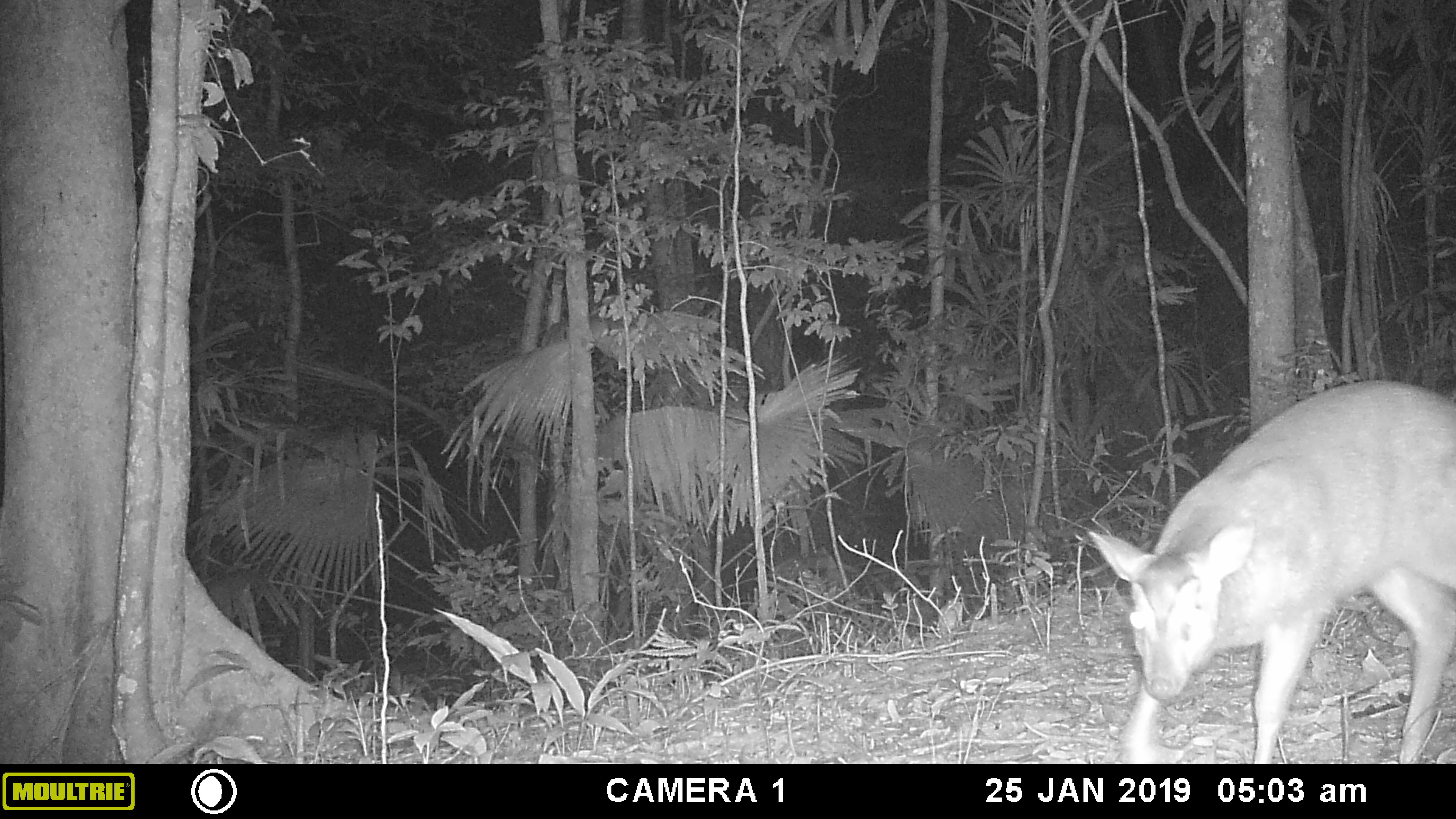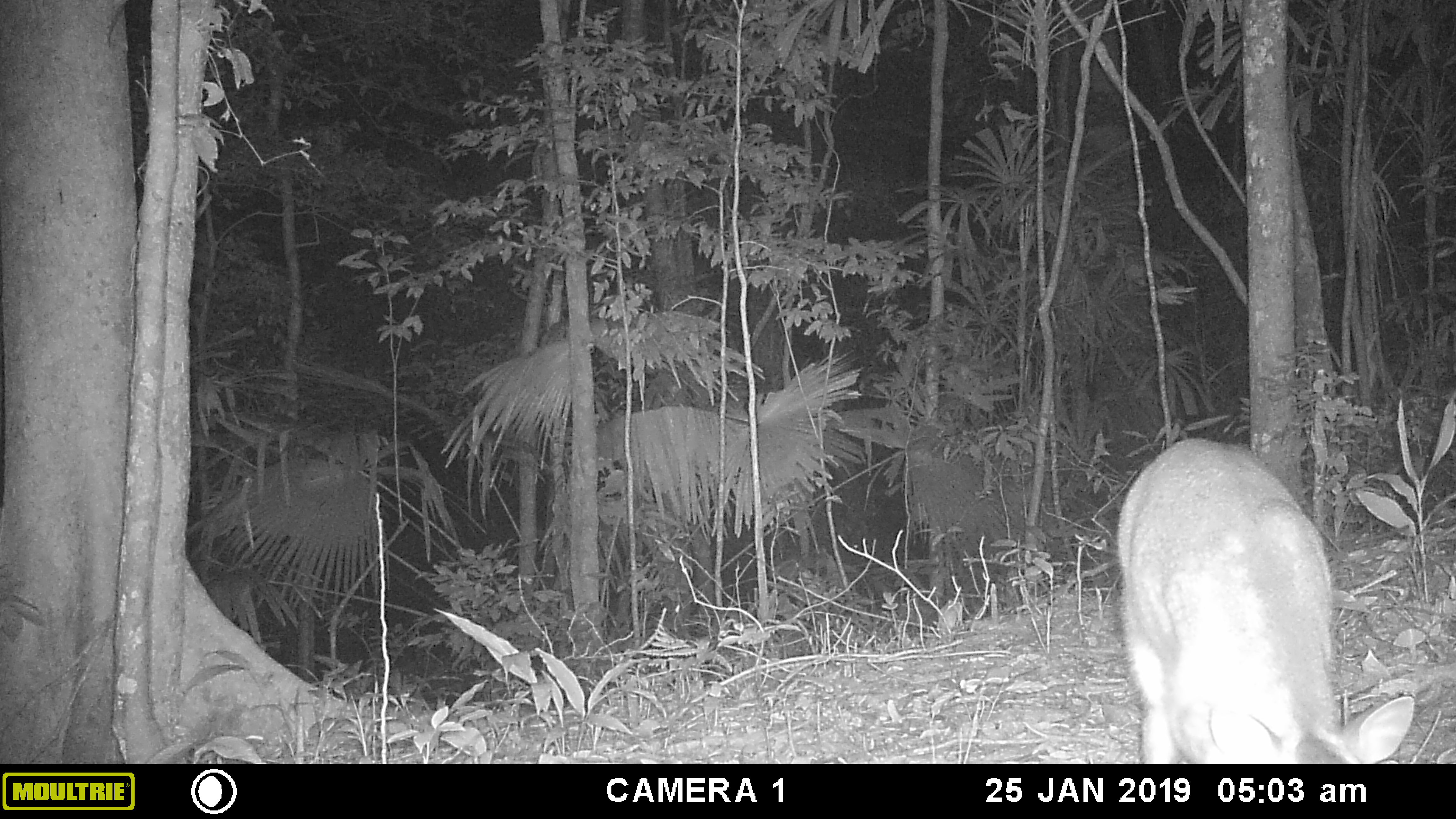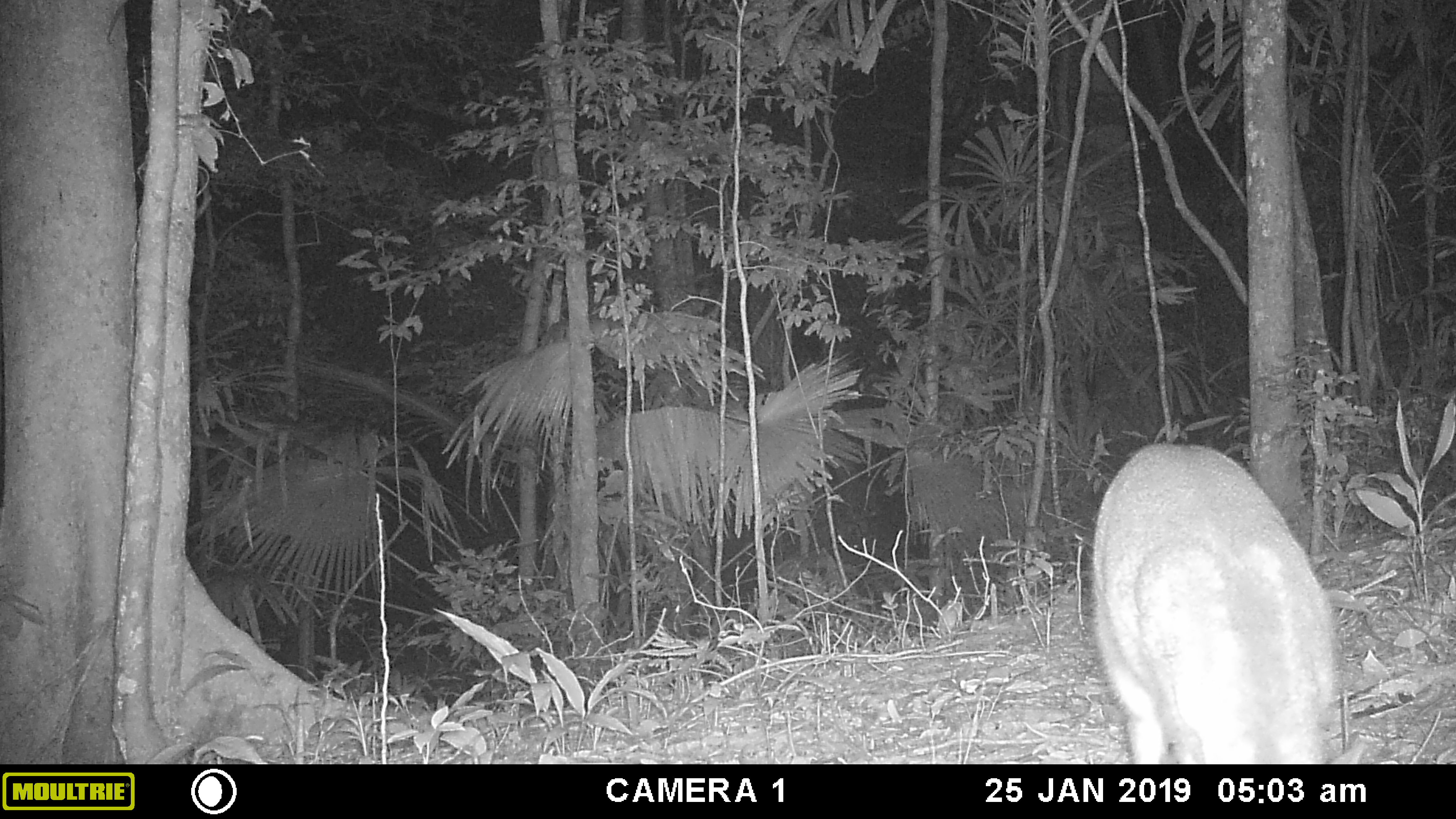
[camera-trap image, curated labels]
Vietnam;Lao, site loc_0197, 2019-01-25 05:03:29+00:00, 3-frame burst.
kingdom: Animalia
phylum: Chordata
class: Mammalia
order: Artiodactyla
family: Cervidae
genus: Muntiacus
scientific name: Muntiacus vuquangensis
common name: large-antlered muntjac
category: large antlered muntjac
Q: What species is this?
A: Large antlered muntjac (large-antlered muntjac) (Muntiacus vuquangensis).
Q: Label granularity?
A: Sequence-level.